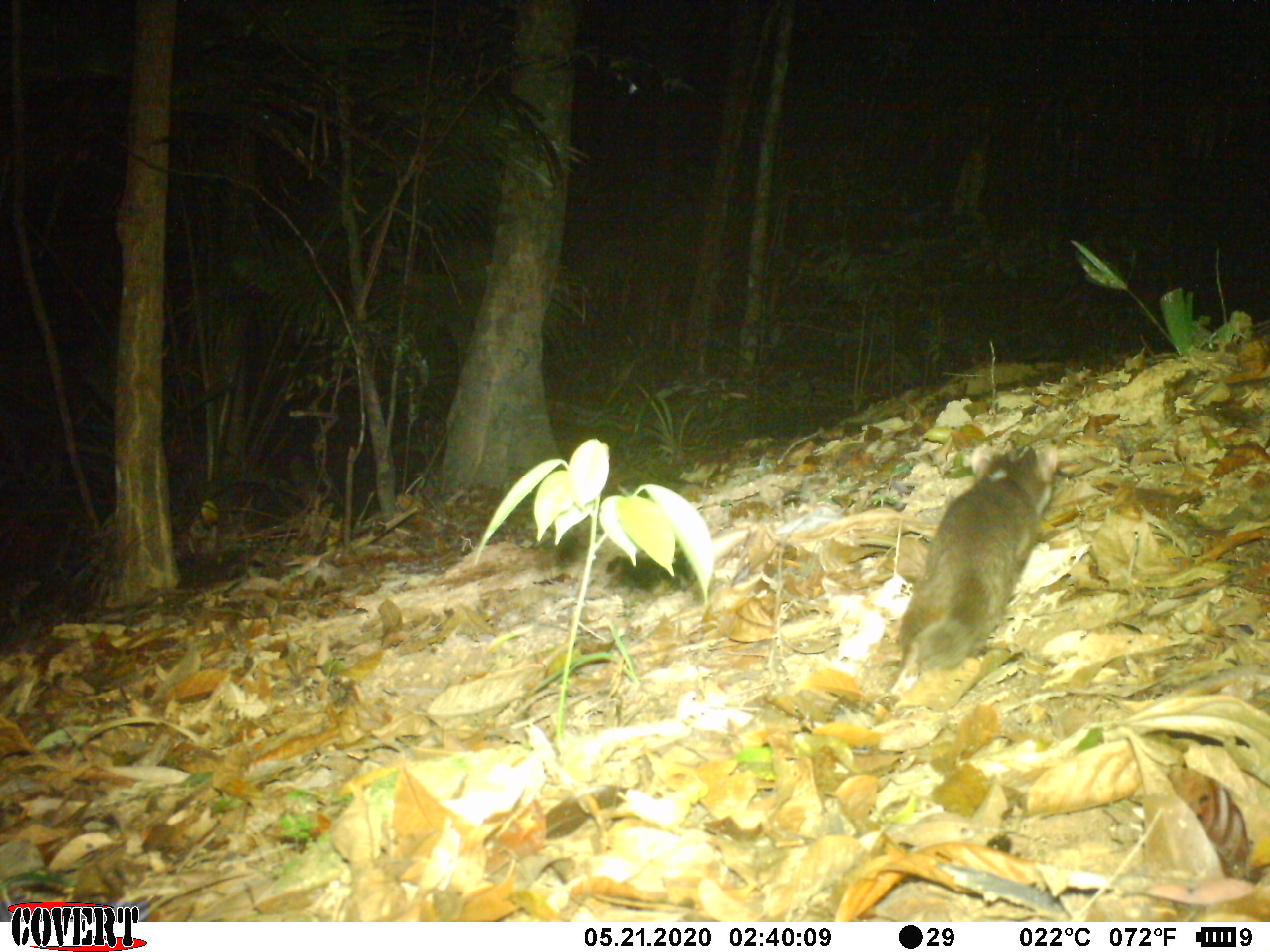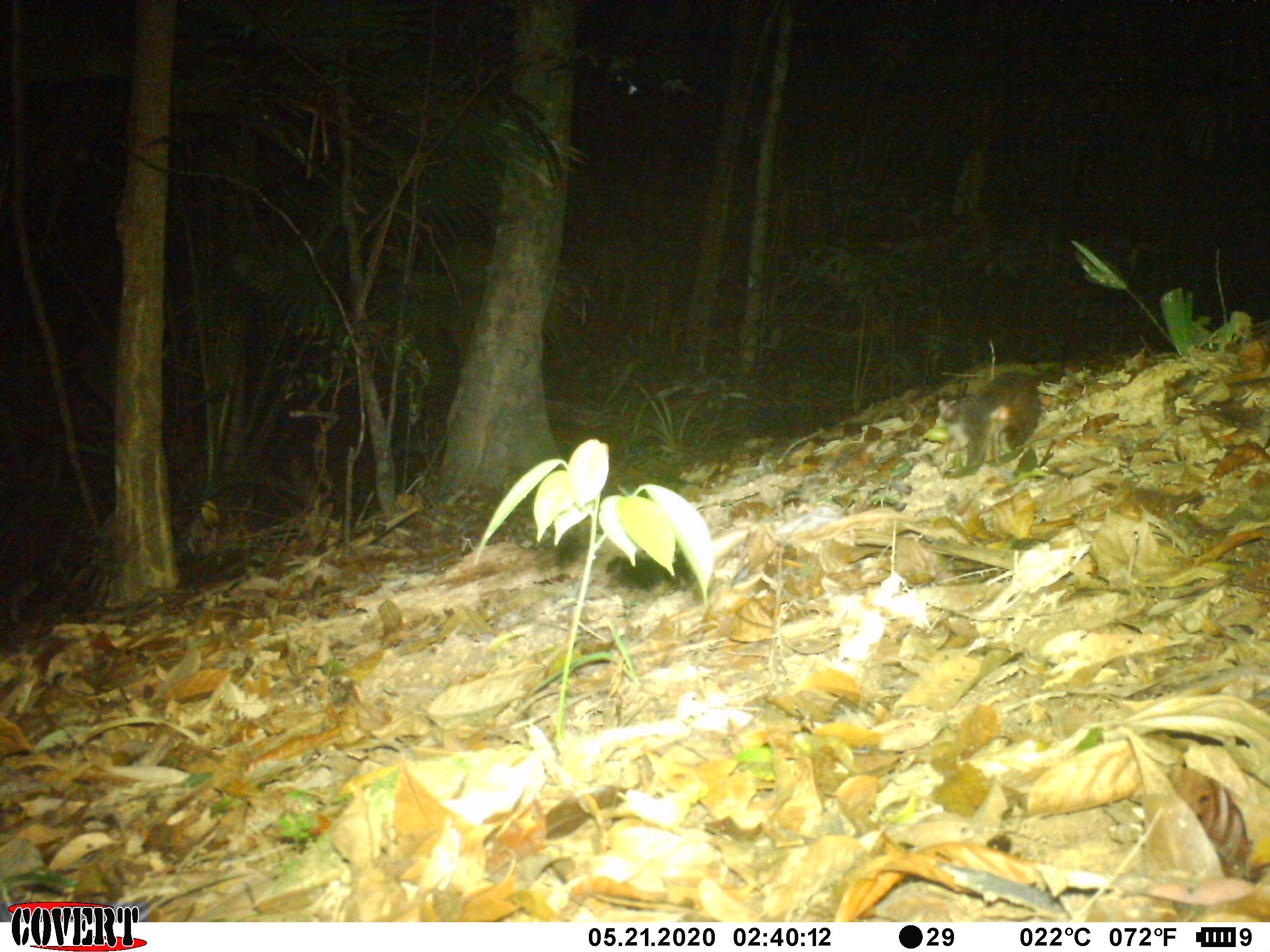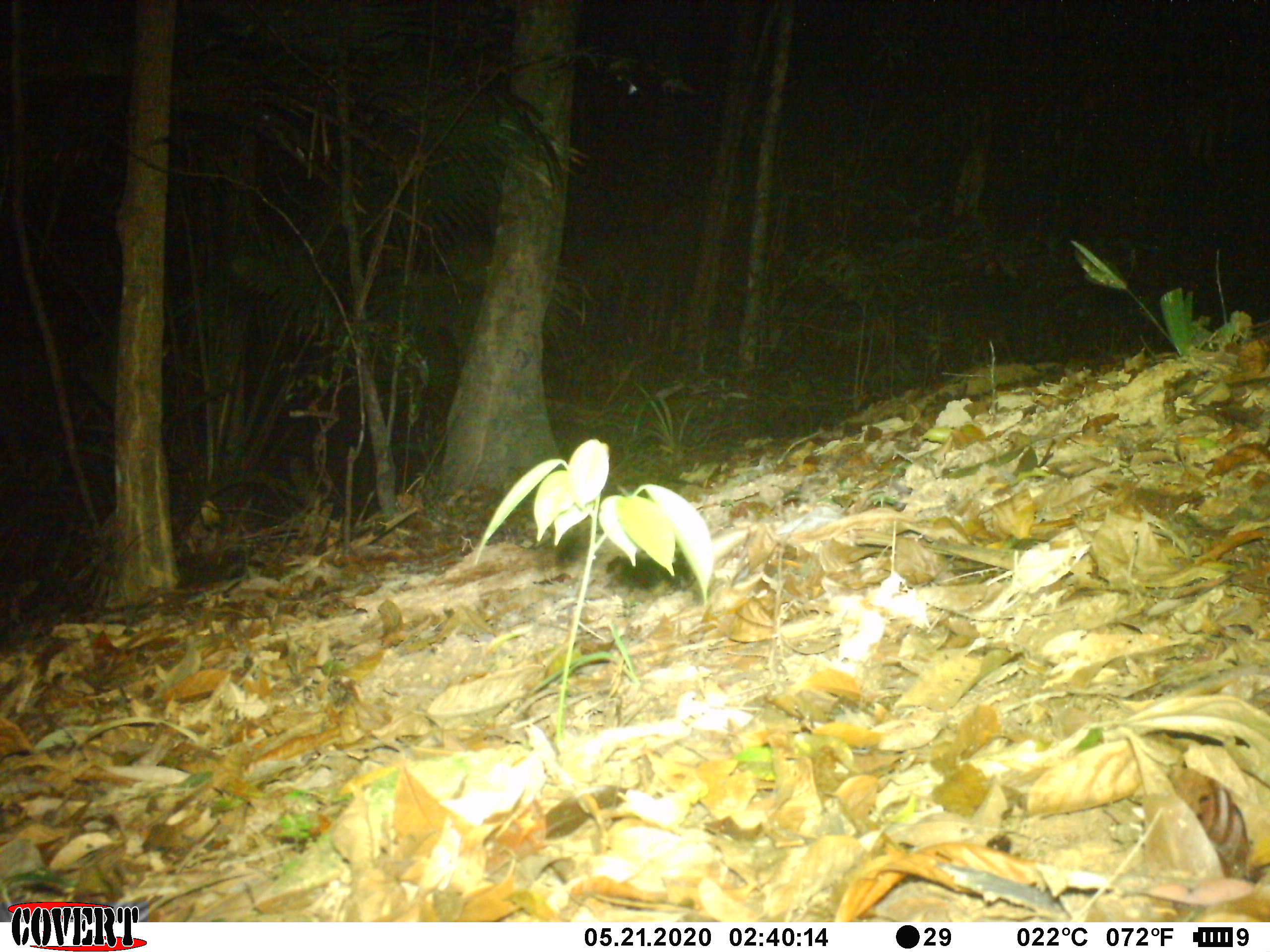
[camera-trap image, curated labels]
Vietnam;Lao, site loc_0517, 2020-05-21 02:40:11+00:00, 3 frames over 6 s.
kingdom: Animalia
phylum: Chordata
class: Mammalia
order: Carnivora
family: Mustelidae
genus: Melogale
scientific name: Melogale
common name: ferret badger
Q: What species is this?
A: Ferret badger (Melogale).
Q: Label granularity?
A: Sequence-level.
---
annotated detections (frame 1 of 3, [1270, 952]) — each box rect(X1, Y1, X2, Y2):
ferret badger: rect(869, 433, 1061, 718)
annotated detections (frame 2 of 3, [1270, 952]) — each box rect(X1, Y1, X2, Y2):
ferret badger: rect(916, 359, 1051, 480)